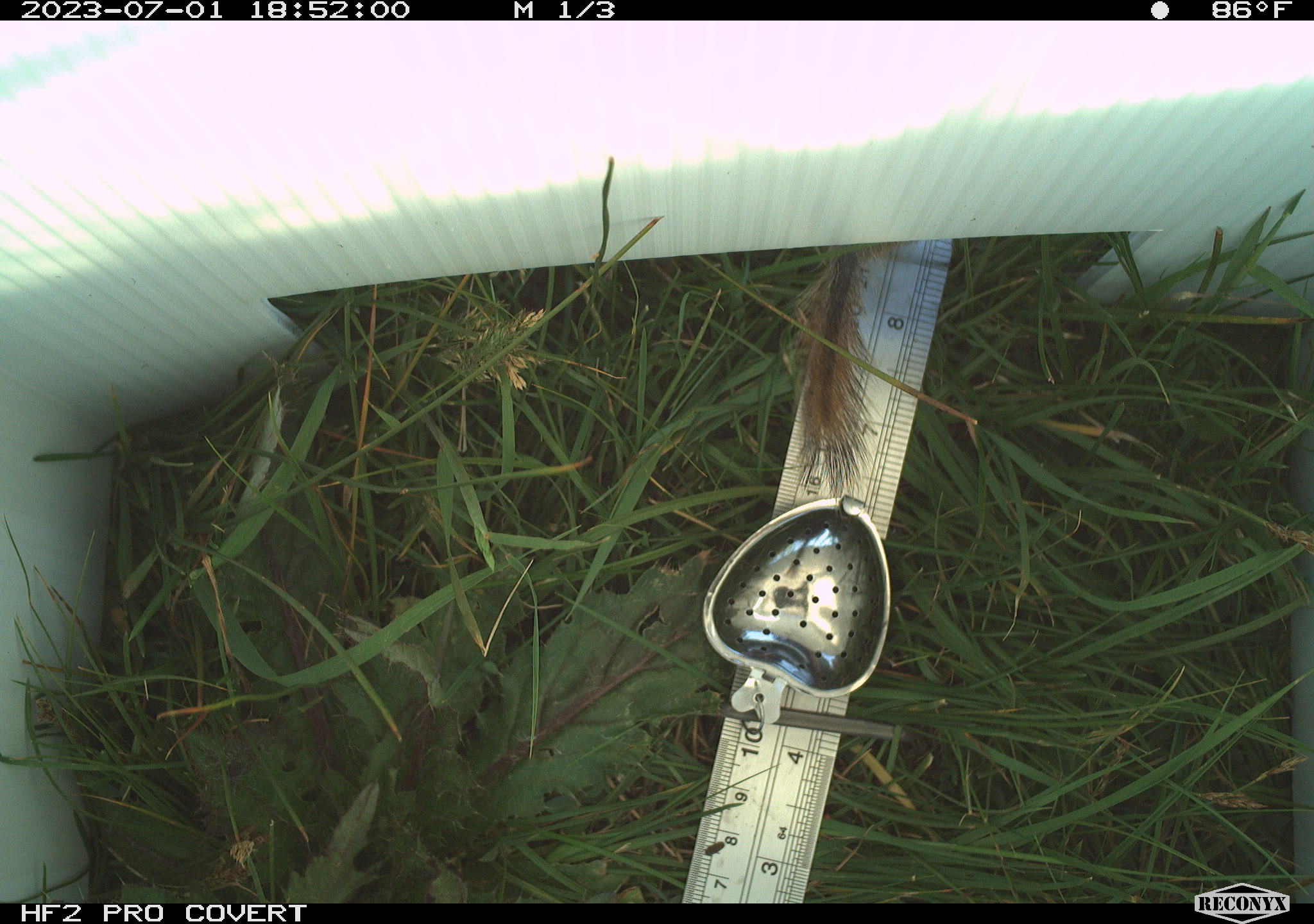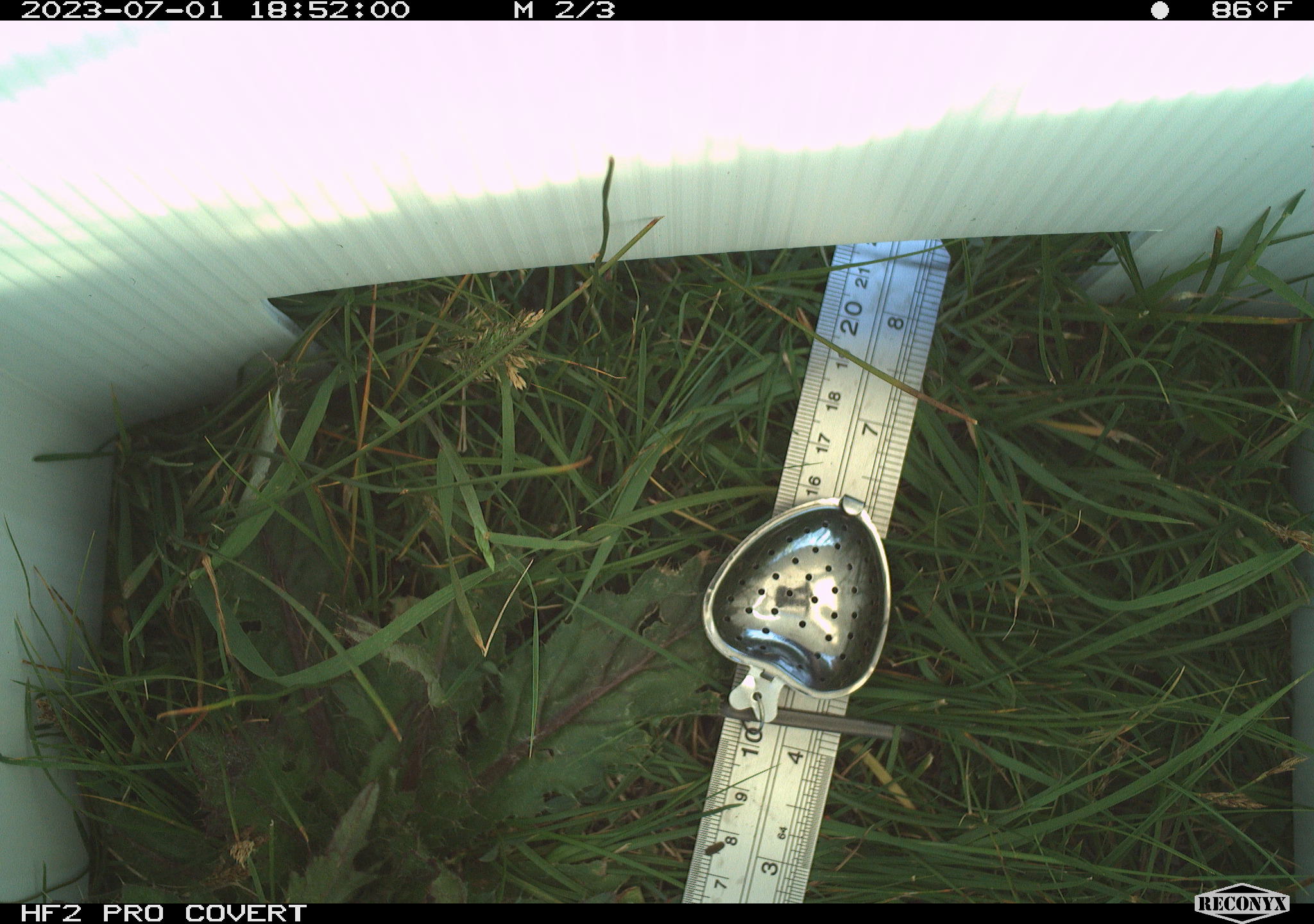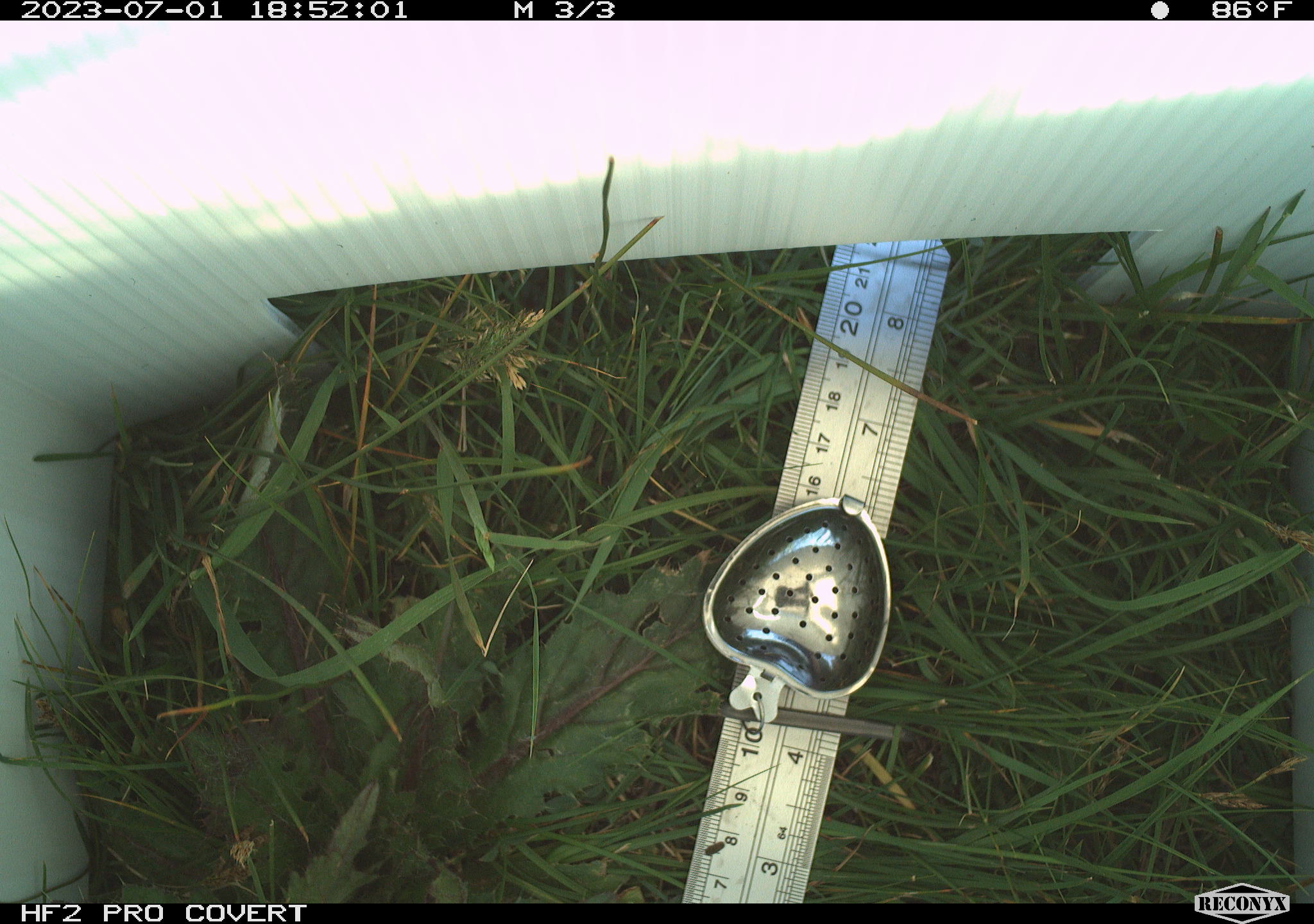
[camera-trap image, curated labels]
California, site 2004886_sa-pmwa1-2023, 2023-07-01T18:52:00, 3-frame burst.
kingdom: Animalia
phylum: Chordata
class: Mammalia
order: Rodentia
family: Sciuridae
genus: Urocitellus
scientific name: Urocitellus beldingi beldingi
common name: belding's ground squirrel